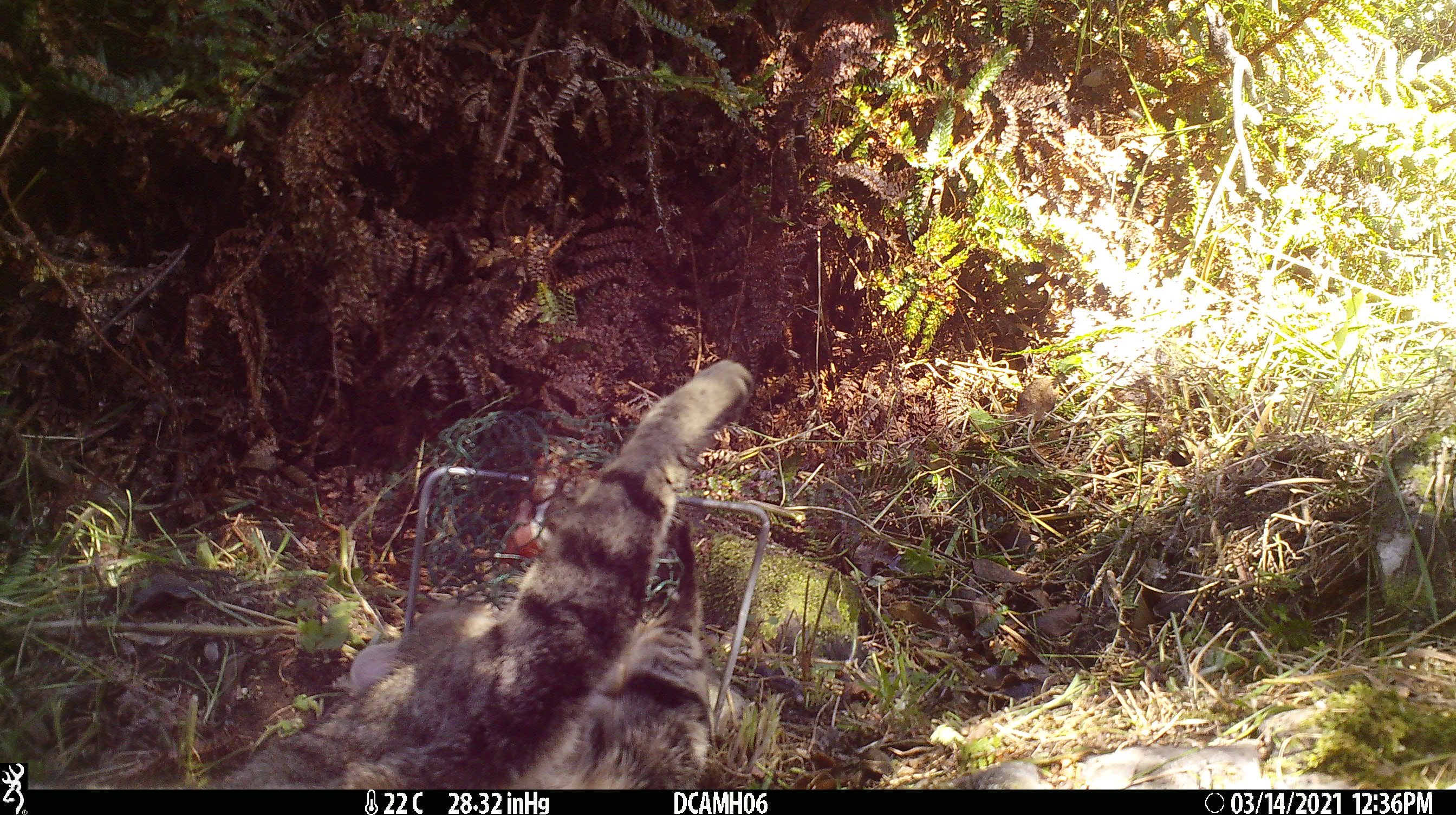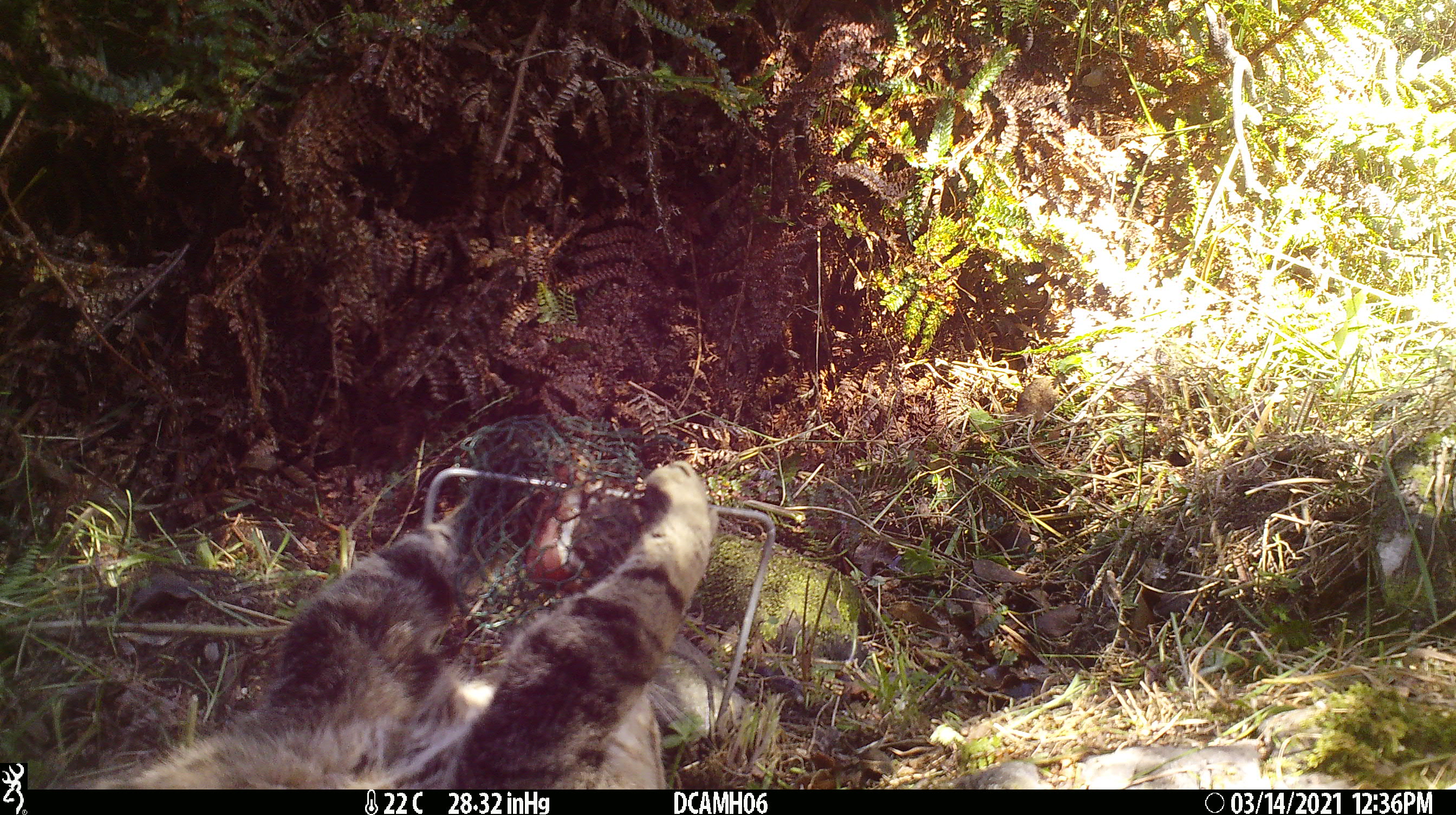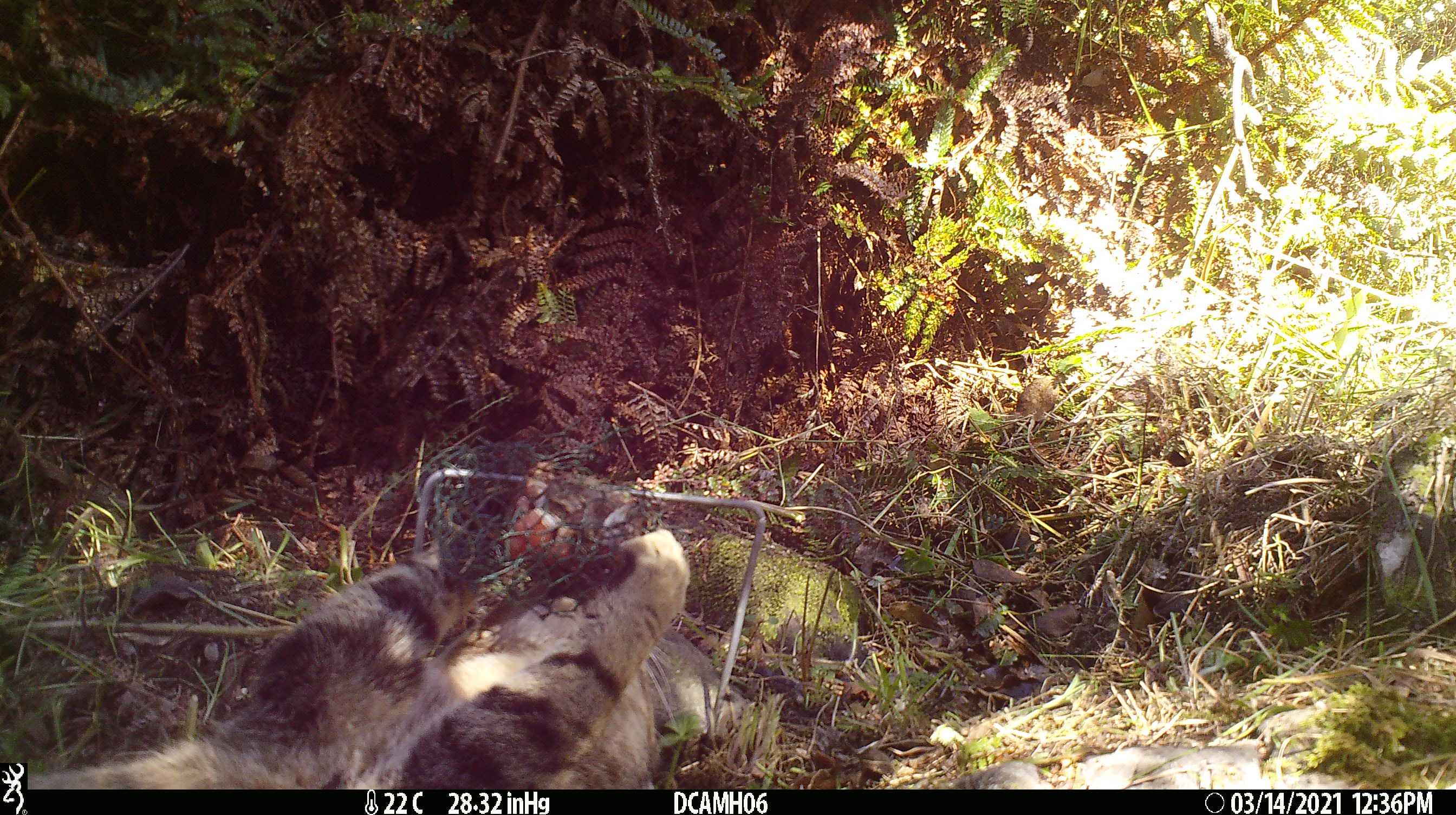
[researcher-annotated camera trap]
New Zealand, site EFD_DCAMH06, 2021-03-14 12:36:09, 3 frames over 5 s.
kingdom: Animalia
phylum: Chordata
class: Mammalia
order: Carnivora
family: Felidae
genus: Felis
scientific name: Felis catus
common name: domestic cat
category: cat